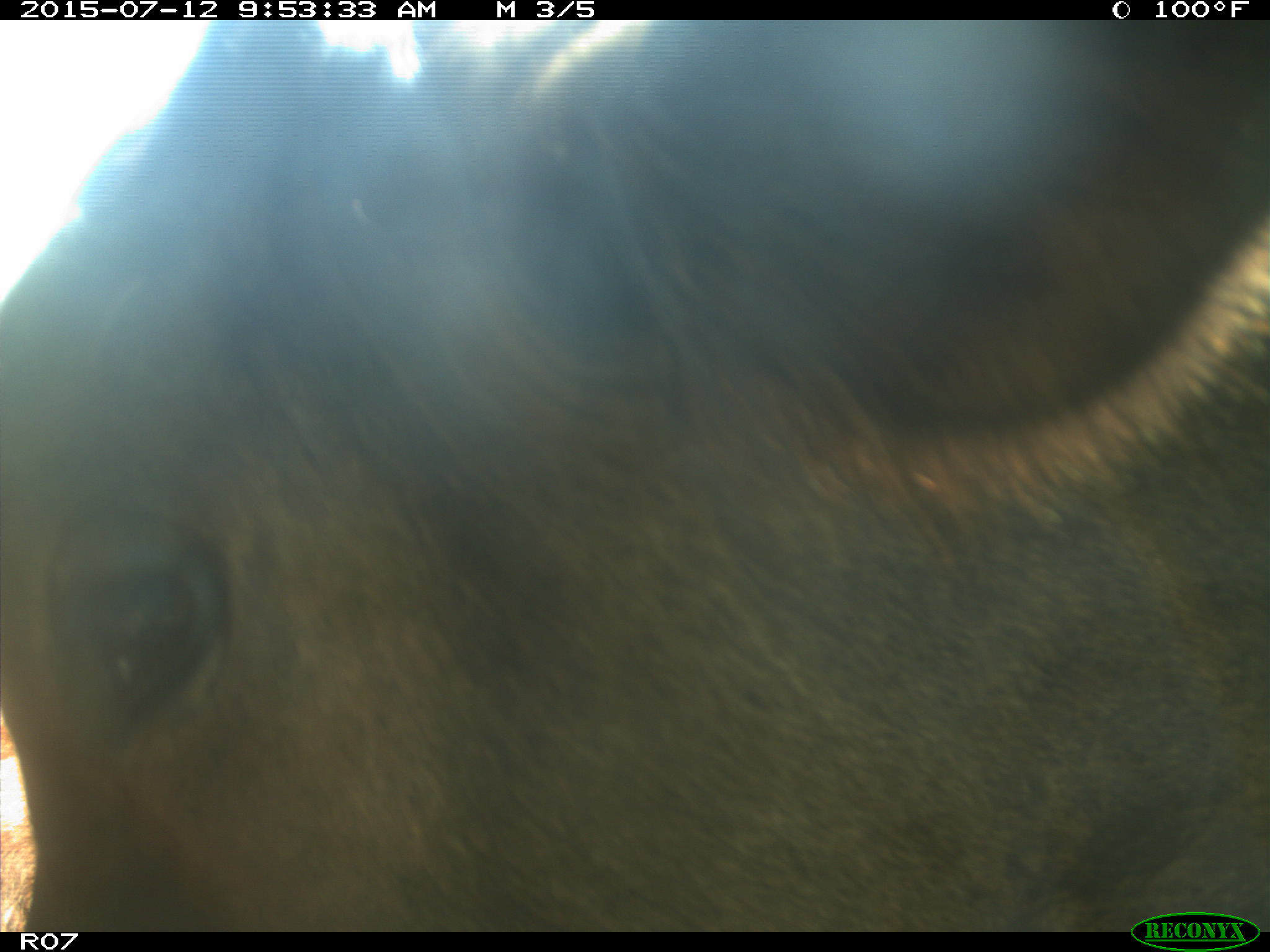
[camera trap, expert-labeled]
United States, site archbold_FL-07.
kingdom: Animalia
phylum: Chordata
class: Mammalia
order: Artiodactyla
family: Bovidae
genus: Bos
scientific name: Bos taurus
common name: domestic cow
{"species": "Bos taurus (domestic cow)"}